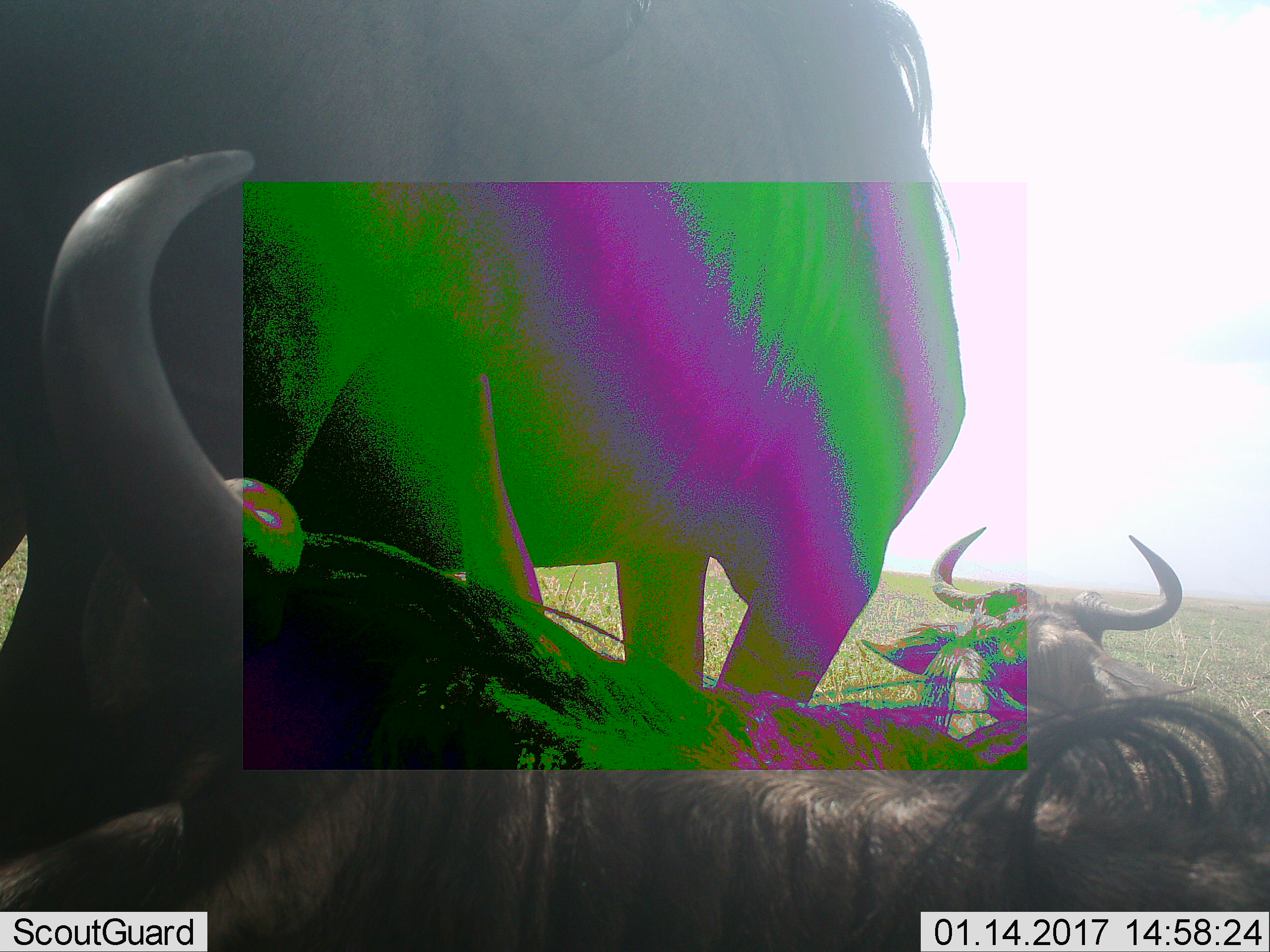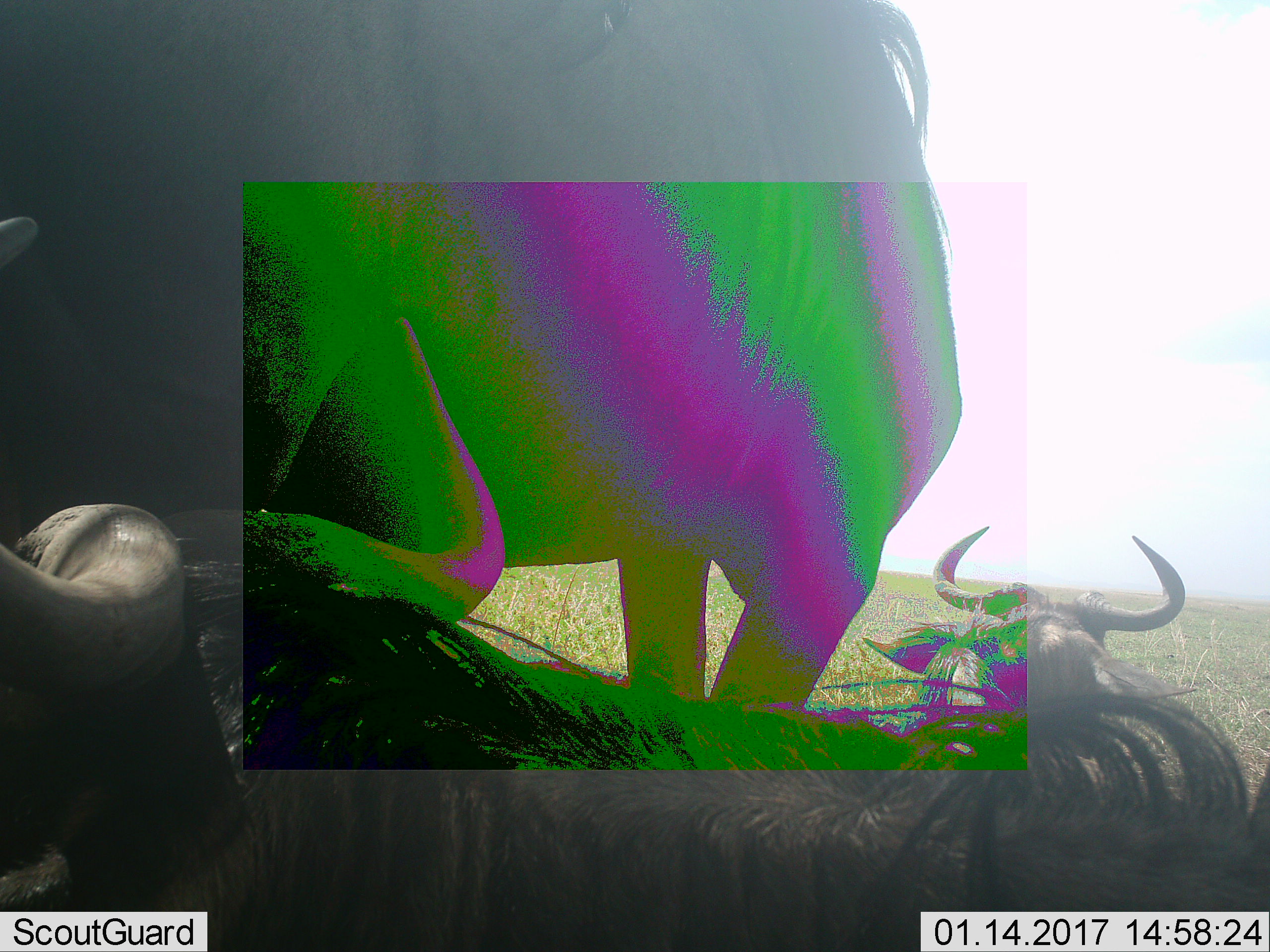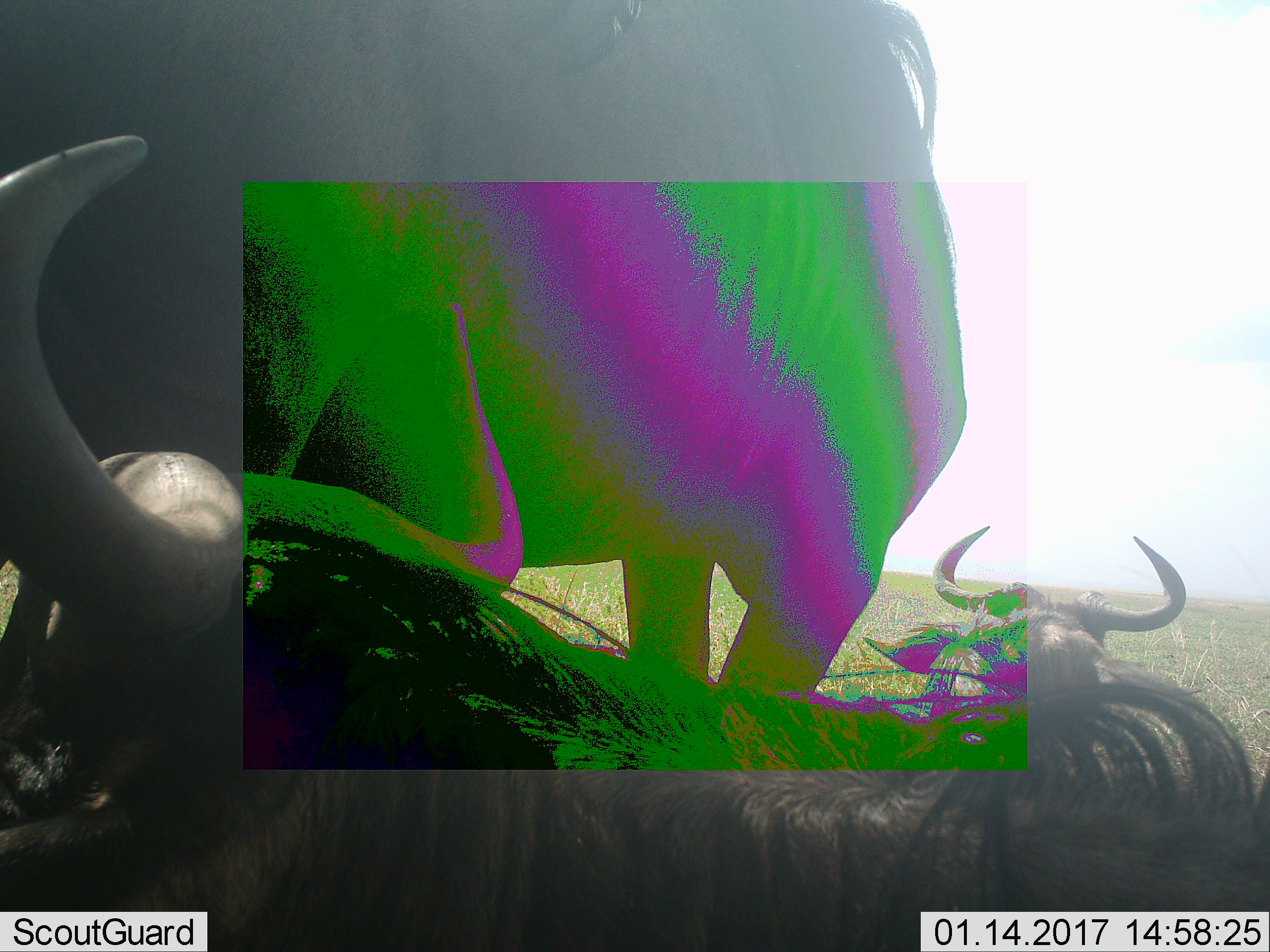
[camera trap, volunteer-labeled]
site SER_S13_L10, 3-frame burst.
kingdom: Animalia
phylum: Chordata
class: Mammalia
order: Artiodactyla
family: Bovidae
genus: Connochaetes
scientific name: Connochaetes taurinus taurinus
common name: blue wildebeest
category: wildebeestblue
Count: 3.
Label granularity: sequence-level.